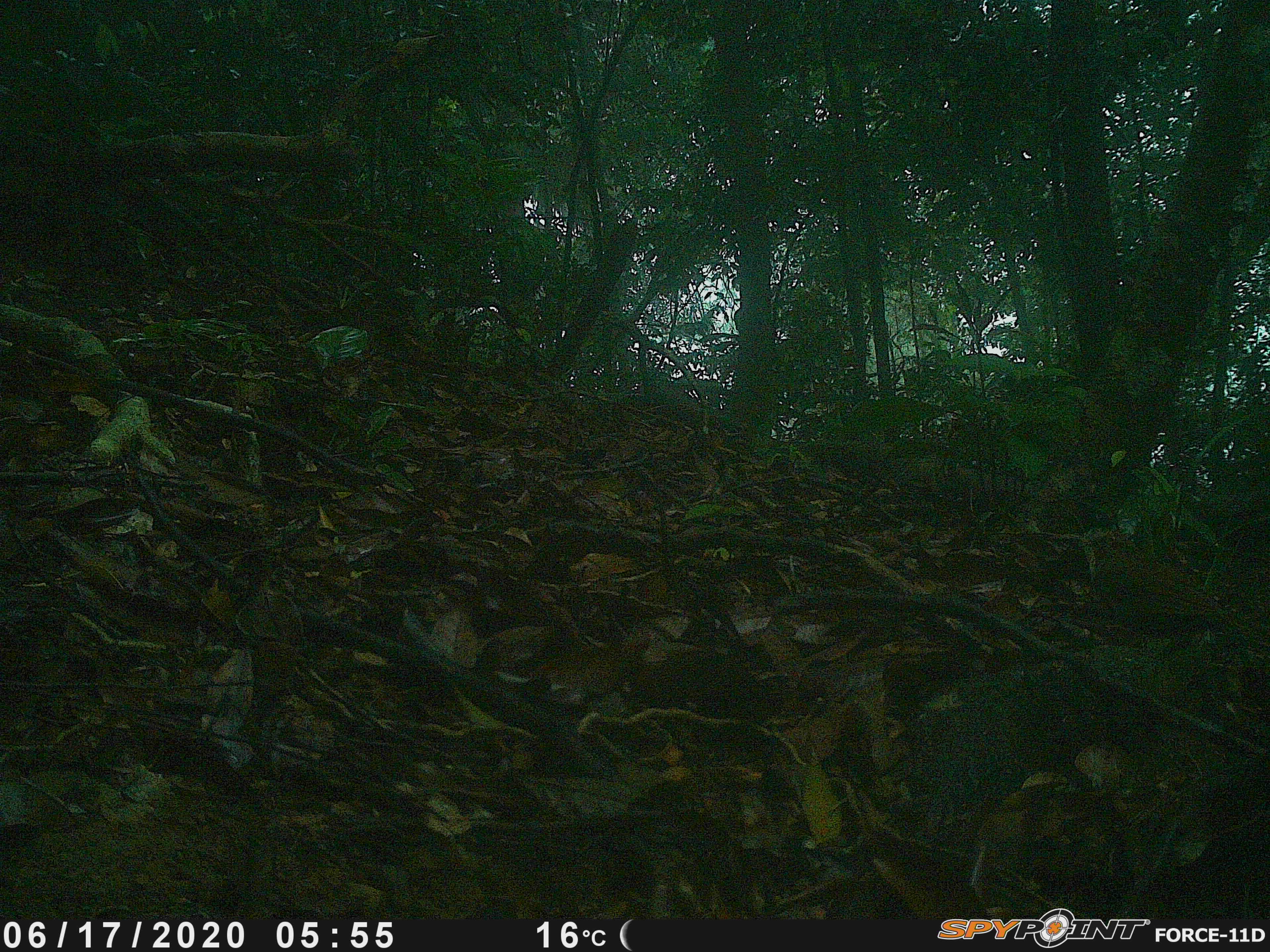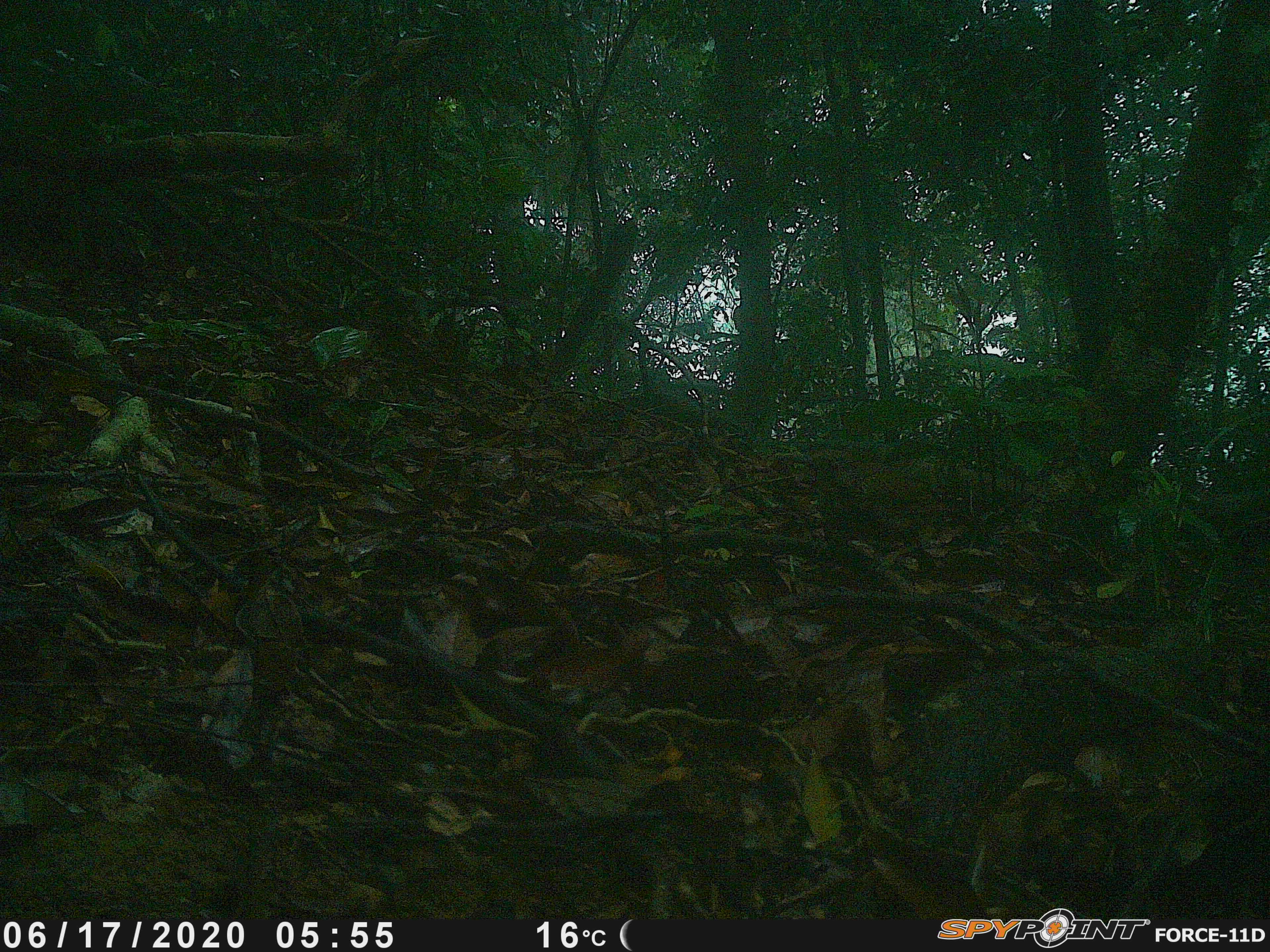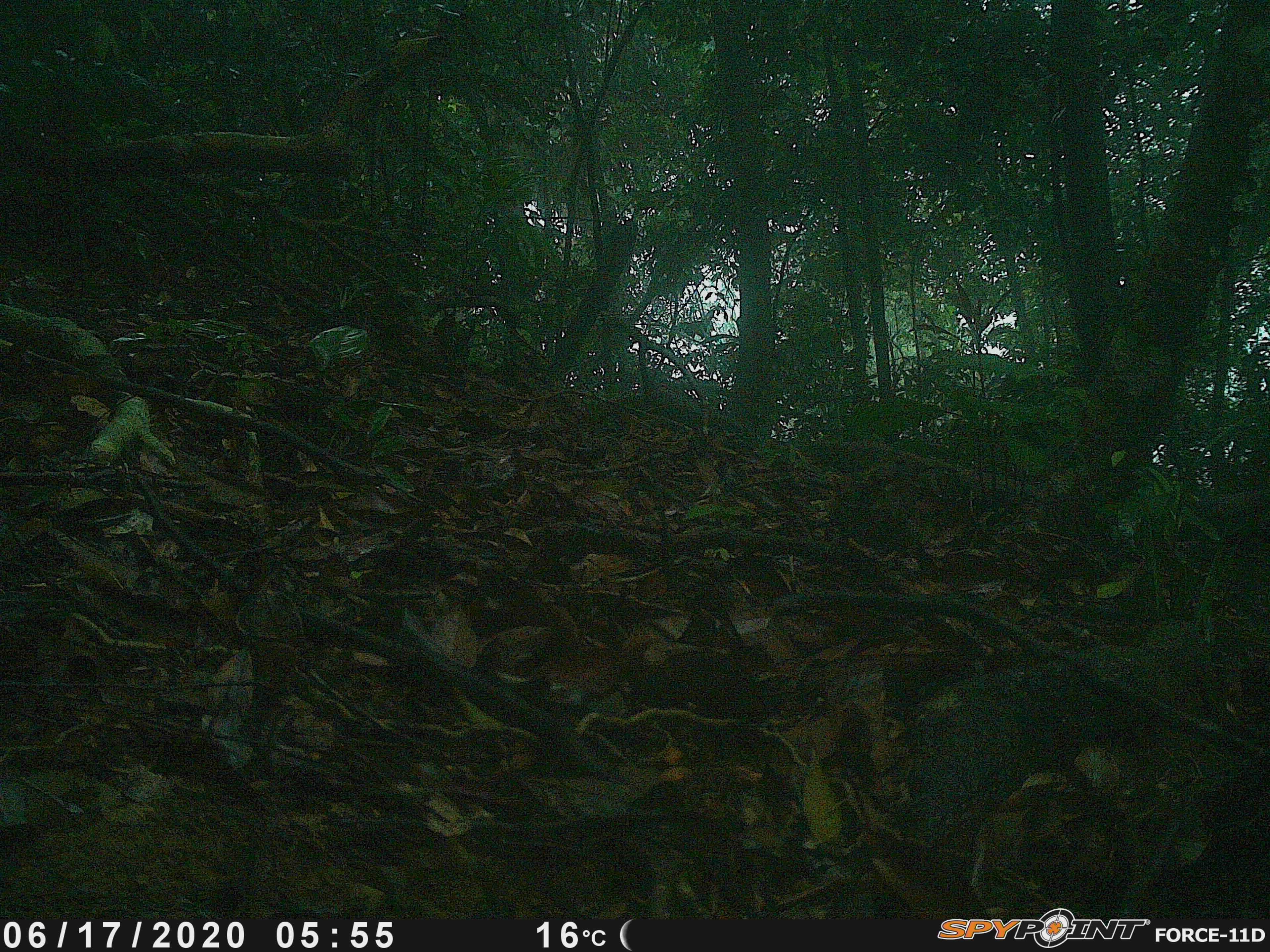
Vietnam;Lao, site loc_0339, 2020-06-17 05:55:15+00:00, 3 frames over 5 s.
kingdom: Animalia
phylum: Chordata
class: Aves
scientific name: Aves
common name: bird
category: unidentified bird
Unidentified bird (bird) (Aves). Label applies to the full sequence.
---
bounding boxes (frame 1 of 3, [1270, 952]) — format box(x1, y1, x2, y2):
unidentified bird: box(1059, 526, 1270, 662)